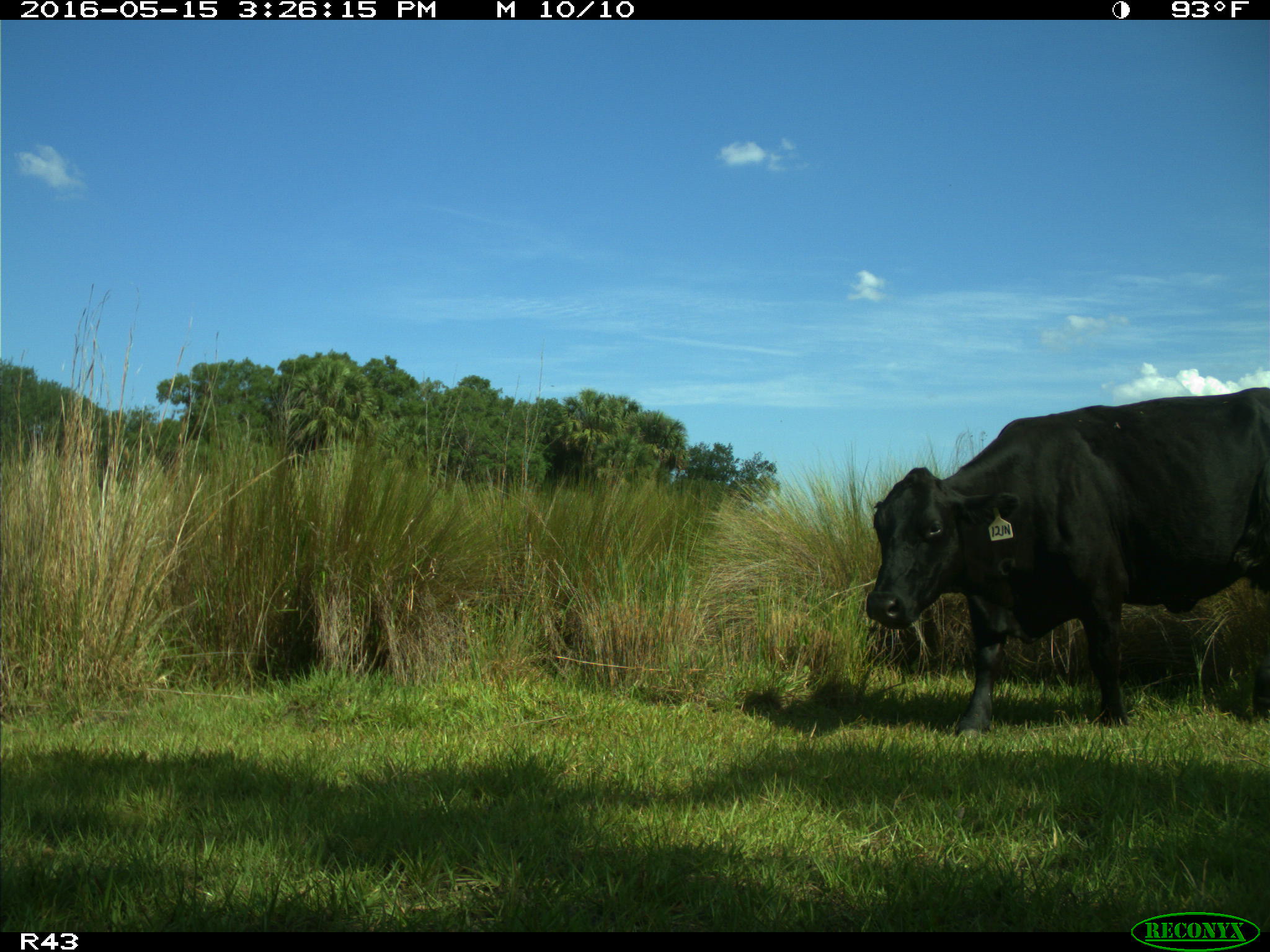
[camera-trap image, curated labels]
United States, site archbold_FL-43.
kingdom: Animalia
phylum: Chordata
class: Mammalia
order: Artiodactyla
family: Bovidae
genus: Bos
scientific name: Bos taurus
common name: domestic cow